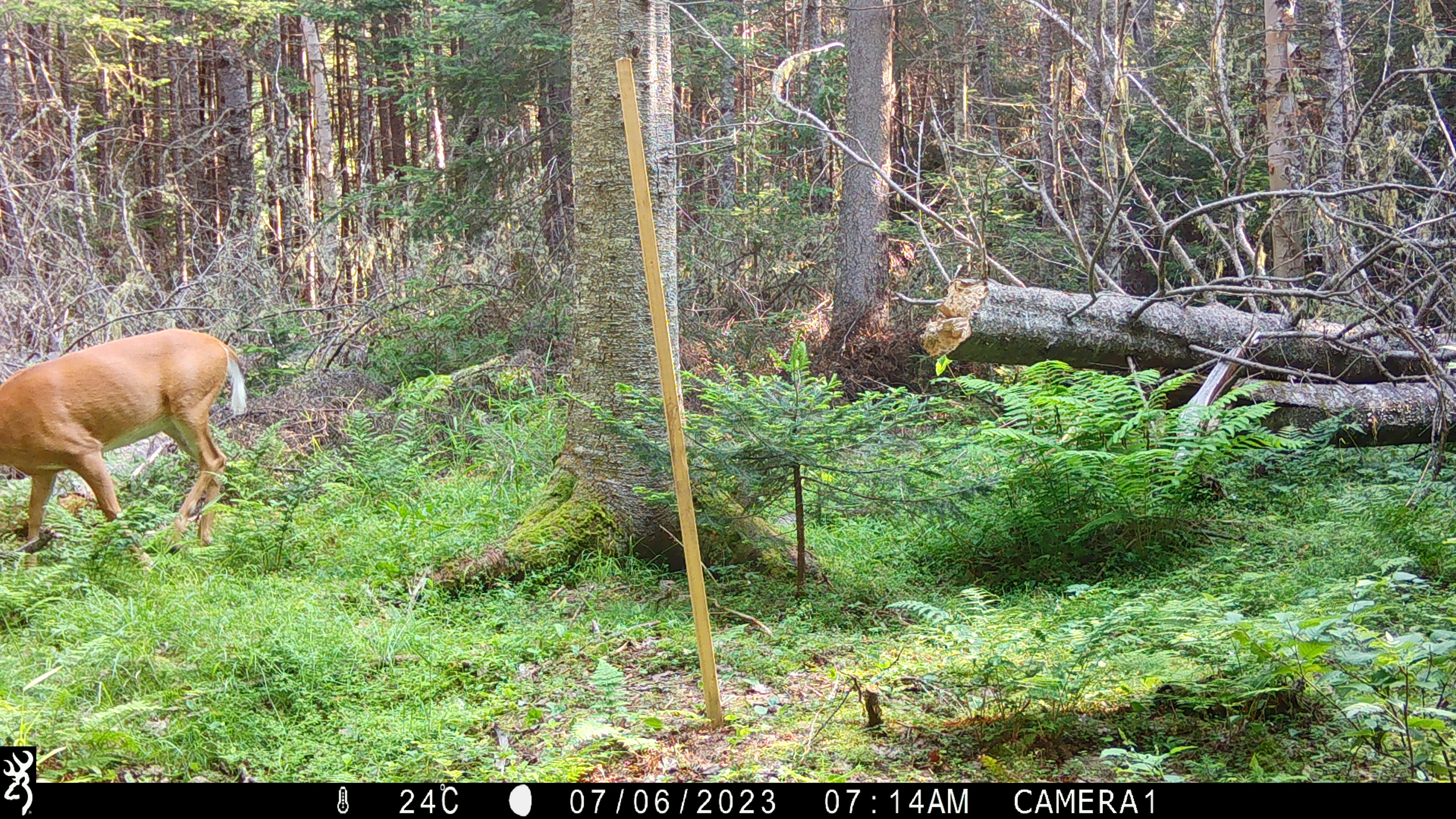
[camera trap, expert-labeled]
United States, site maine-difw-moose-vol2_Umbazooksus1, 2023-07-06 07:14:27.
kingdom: Animalia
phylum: Chordata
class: Mammalia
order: Artiodactyla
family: Cervidae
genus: Odocoileus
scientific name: Odocoileus virginianus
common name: white-tailed deer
White-tailed deer (Odocoileus virginianus).